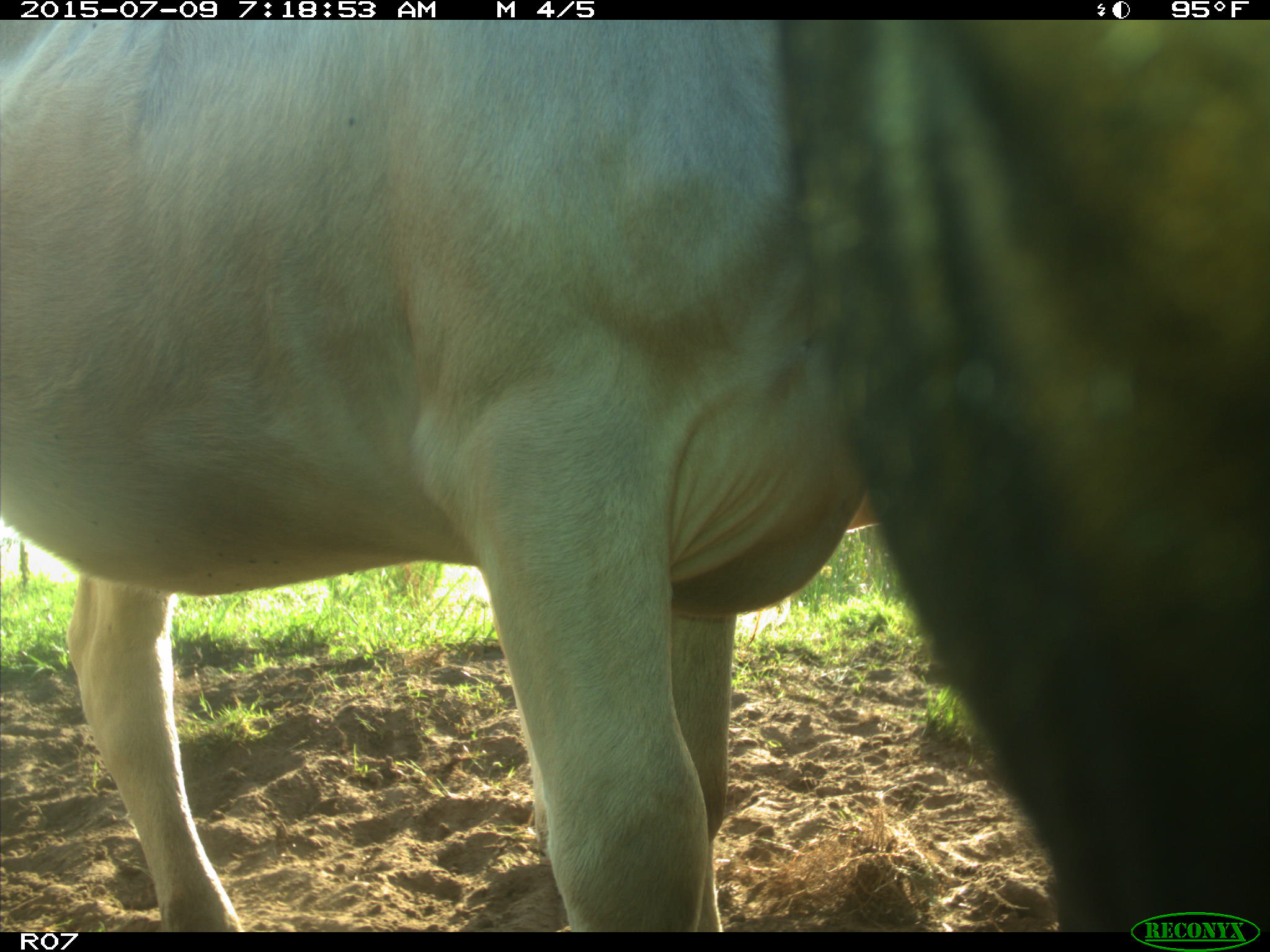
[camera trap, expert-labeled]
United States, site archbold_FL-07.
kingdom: Animalia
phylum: Chordata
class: Mammalia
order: Artiodactyla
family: Bovidae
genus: Bos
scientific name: Bos taurus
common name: domestic cow